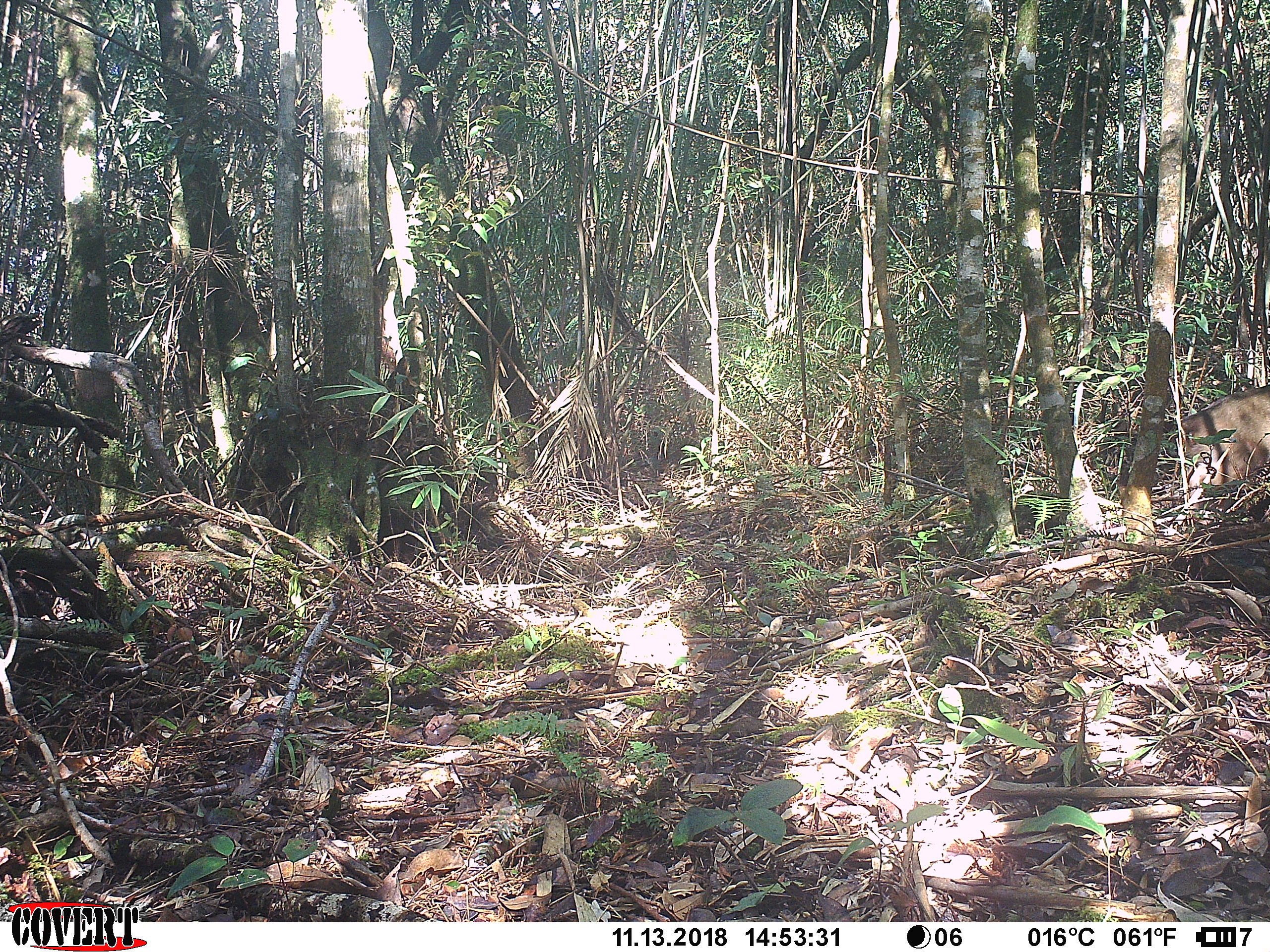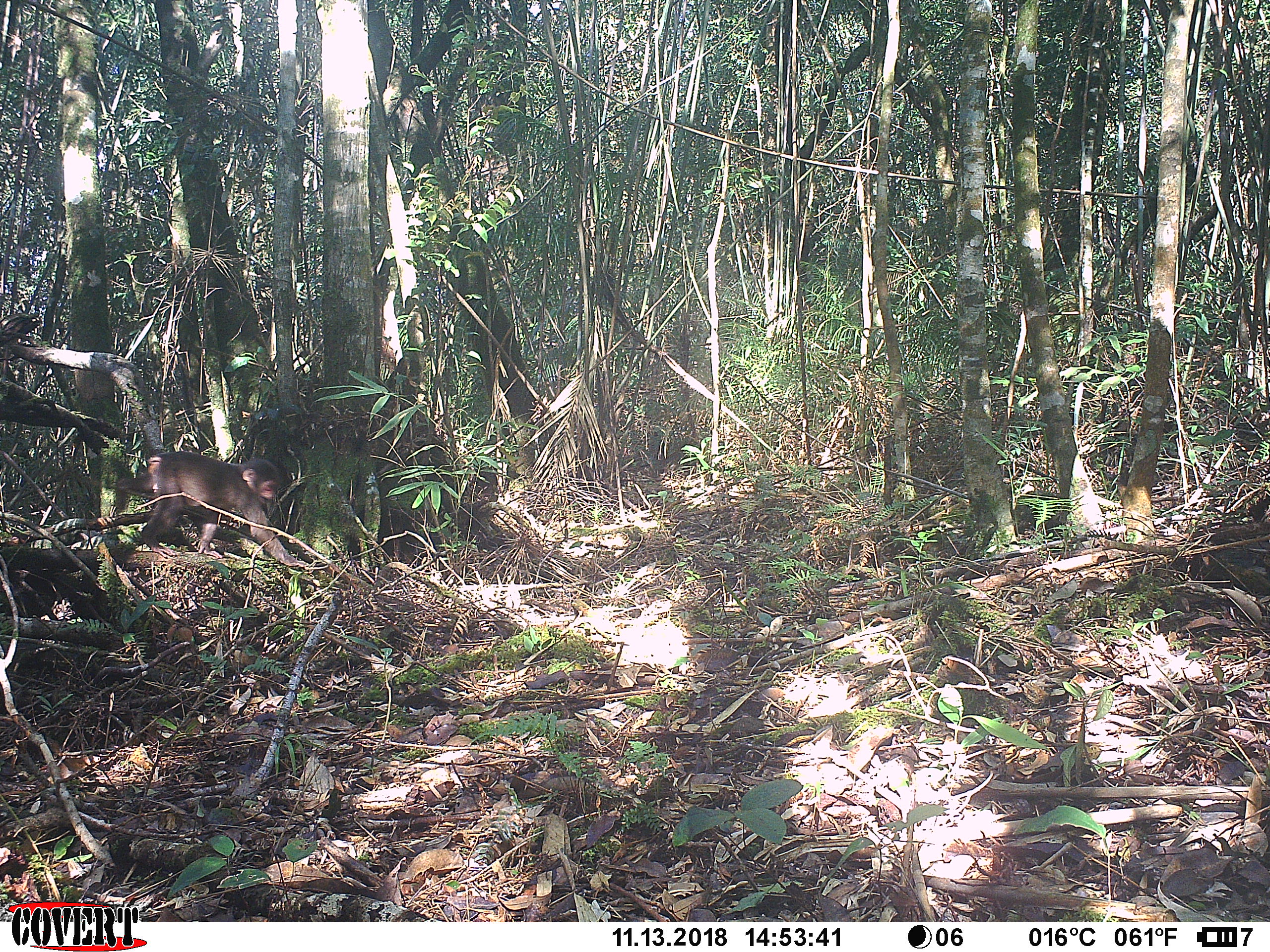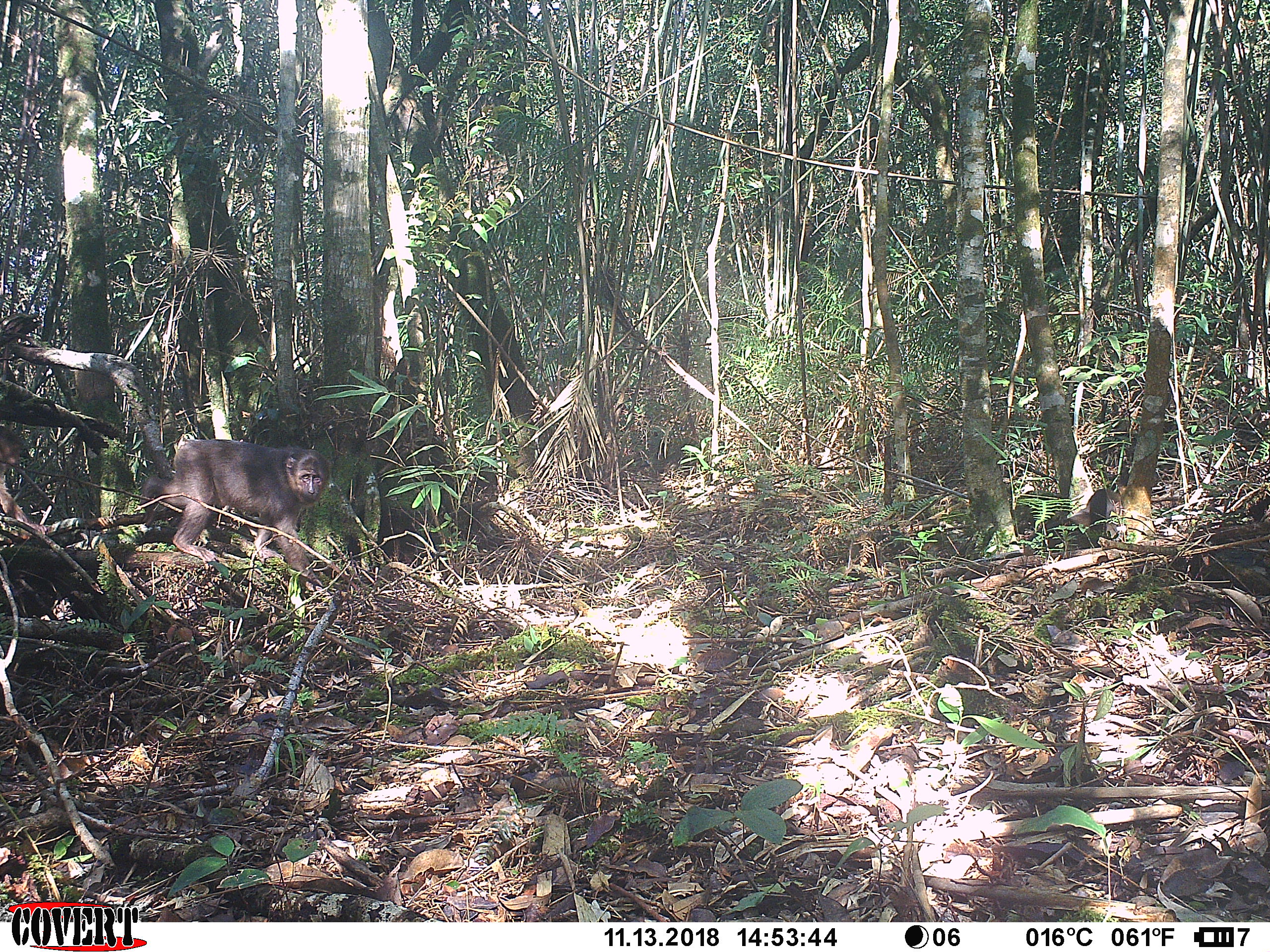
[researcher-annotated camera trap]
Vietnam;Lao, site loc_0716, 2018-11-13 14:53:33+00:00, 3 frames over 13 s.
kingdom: Animalia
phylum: Chordata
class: Mammalia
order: Primates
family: Cercopithecidae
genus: Macaca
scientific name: Macaca arctoides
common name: stump-tailed macaque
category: stump tailed macaque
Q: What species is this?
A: Stump tailed macaque (stump-tailed macaque) (Macaca arctoides).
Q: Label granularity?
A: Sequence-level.